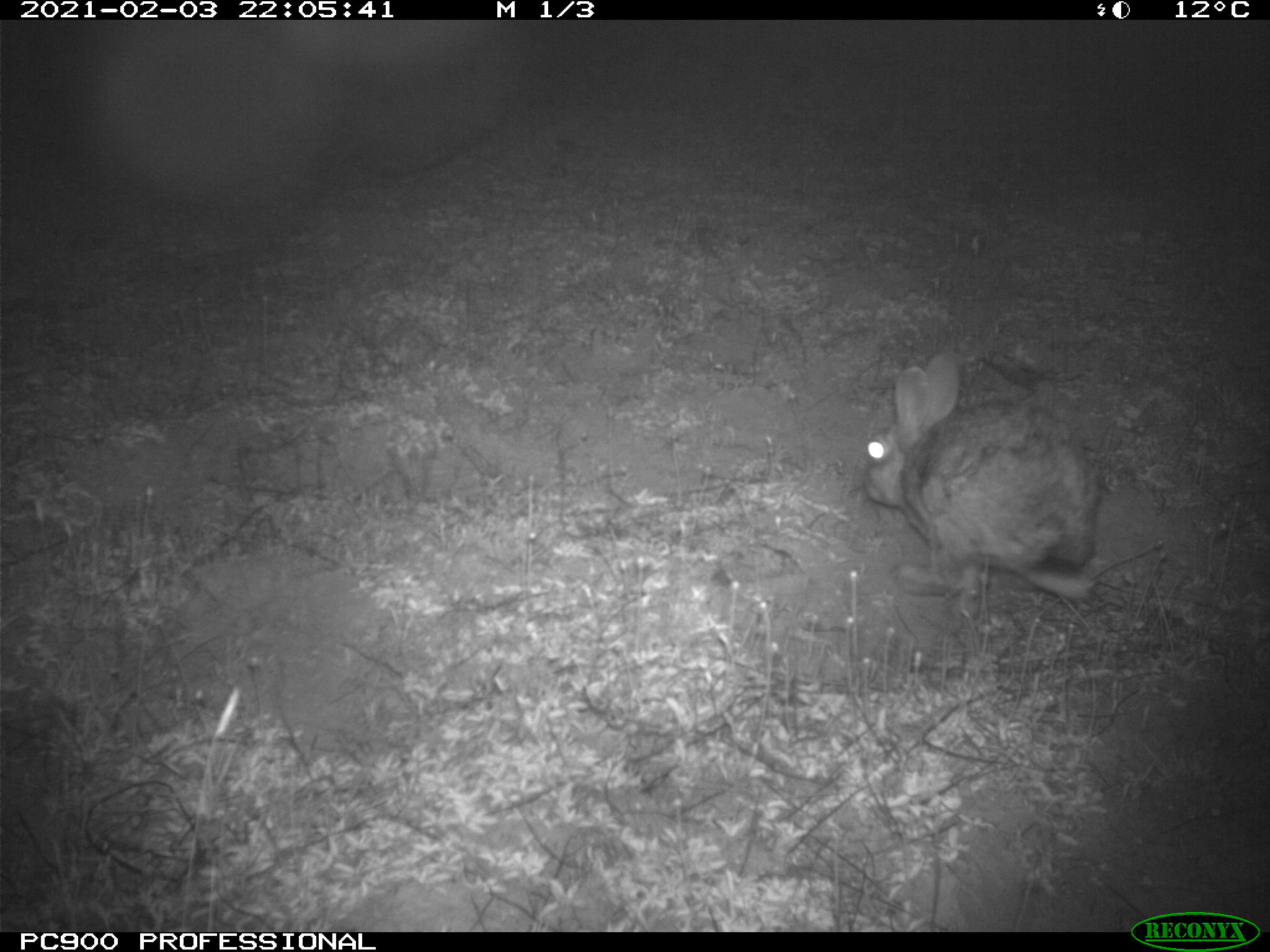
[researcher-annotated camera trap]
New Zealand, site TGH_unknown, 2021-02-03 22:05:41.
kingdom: Animalia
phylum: Chordata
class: Mammalia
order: Lagomorpha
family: Leporidae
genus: Oryctolagus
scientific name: Oryctolagus cuniculus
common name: european rabbit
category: rabbit